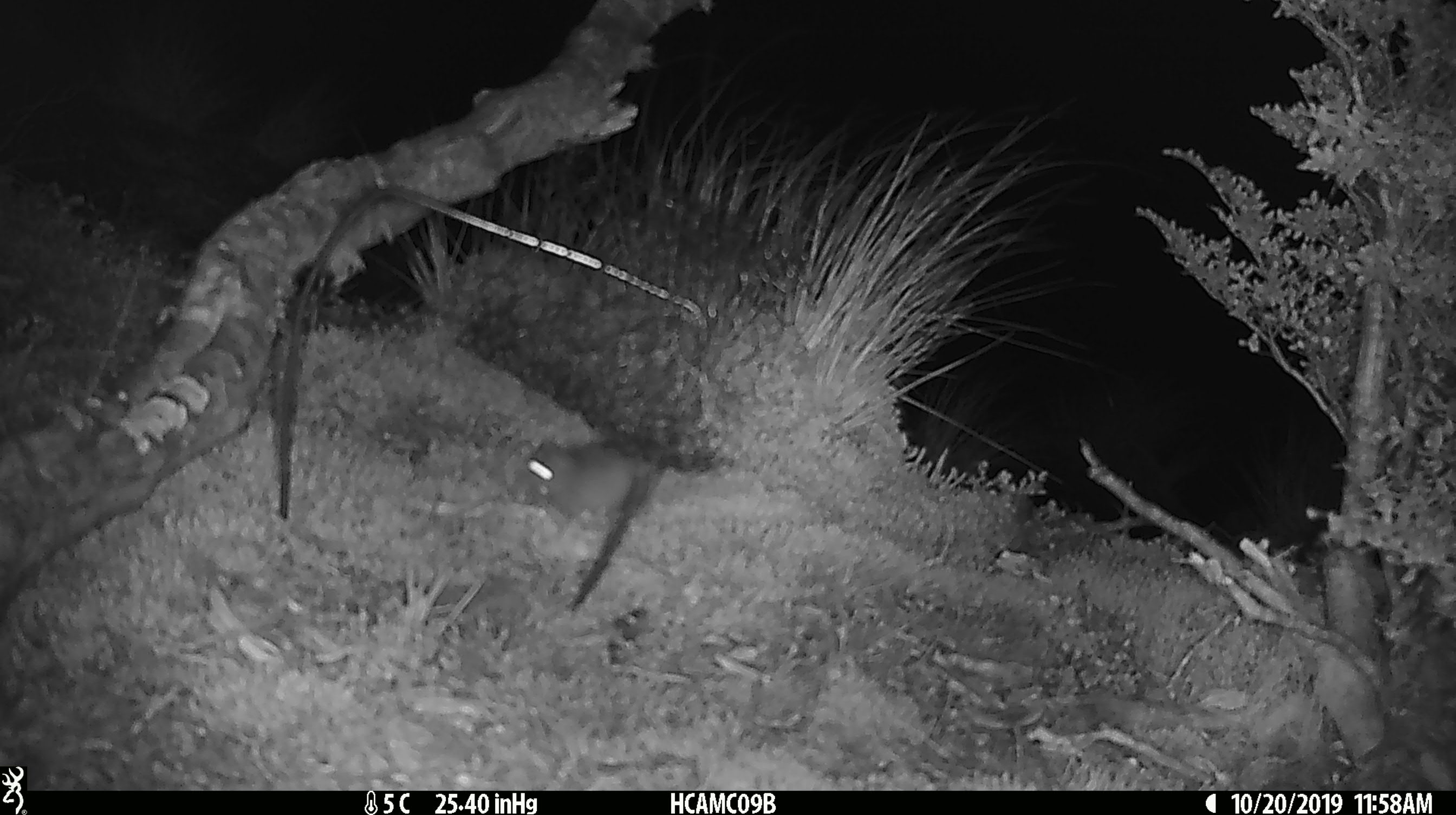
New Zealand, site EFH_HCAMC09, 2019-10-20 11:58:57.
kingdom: Animalia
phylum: Chordata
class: Mammalia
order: Rodentia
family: Muridae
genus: Mus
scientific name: Mus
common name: mouse